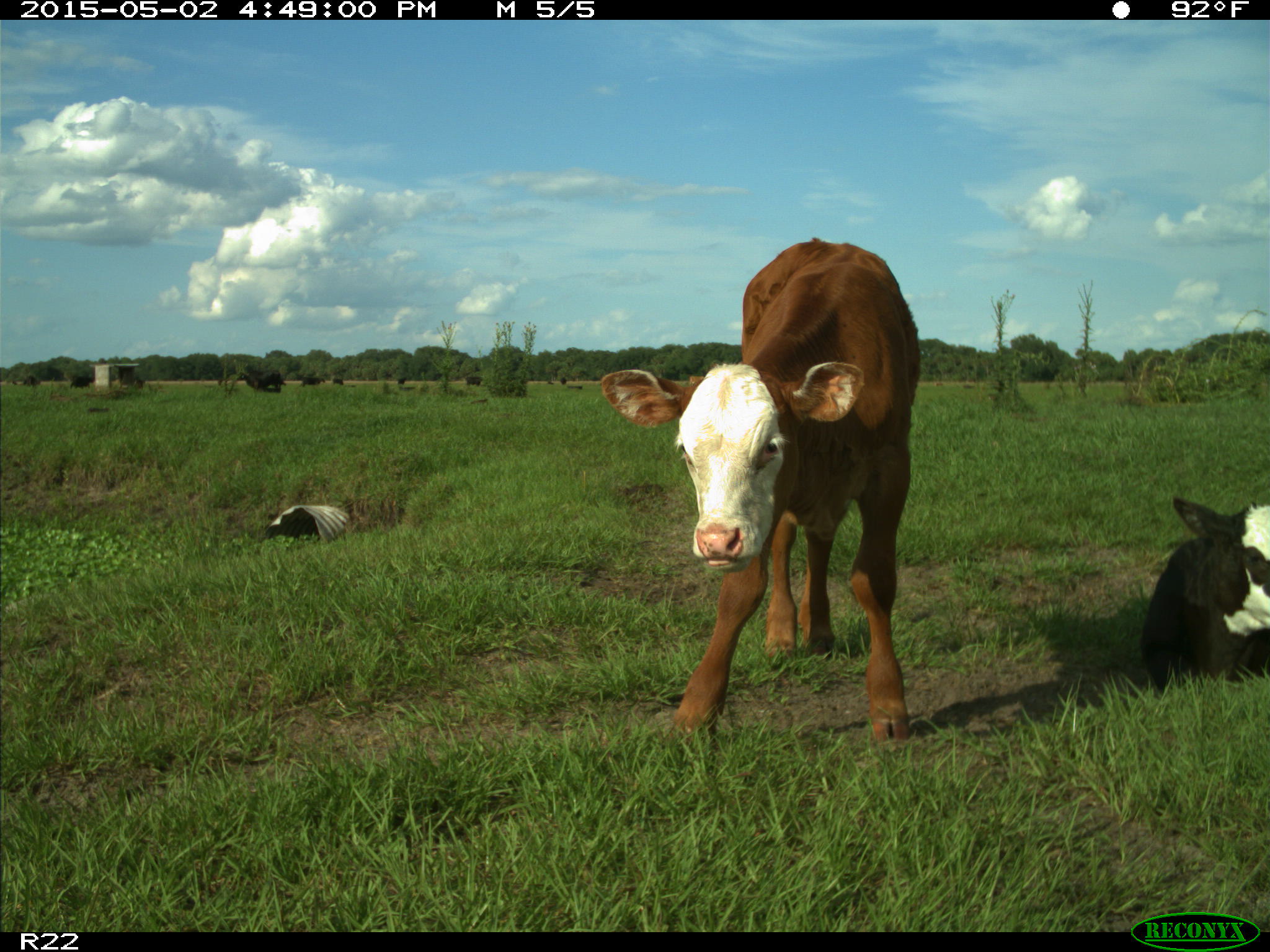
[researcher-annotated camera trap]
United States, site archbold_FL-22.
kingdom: Animalia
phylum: Chordata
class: Mammalia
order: Artiodactyla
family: Bovidae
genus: Bos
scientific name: Bos taurus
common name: domestic cow